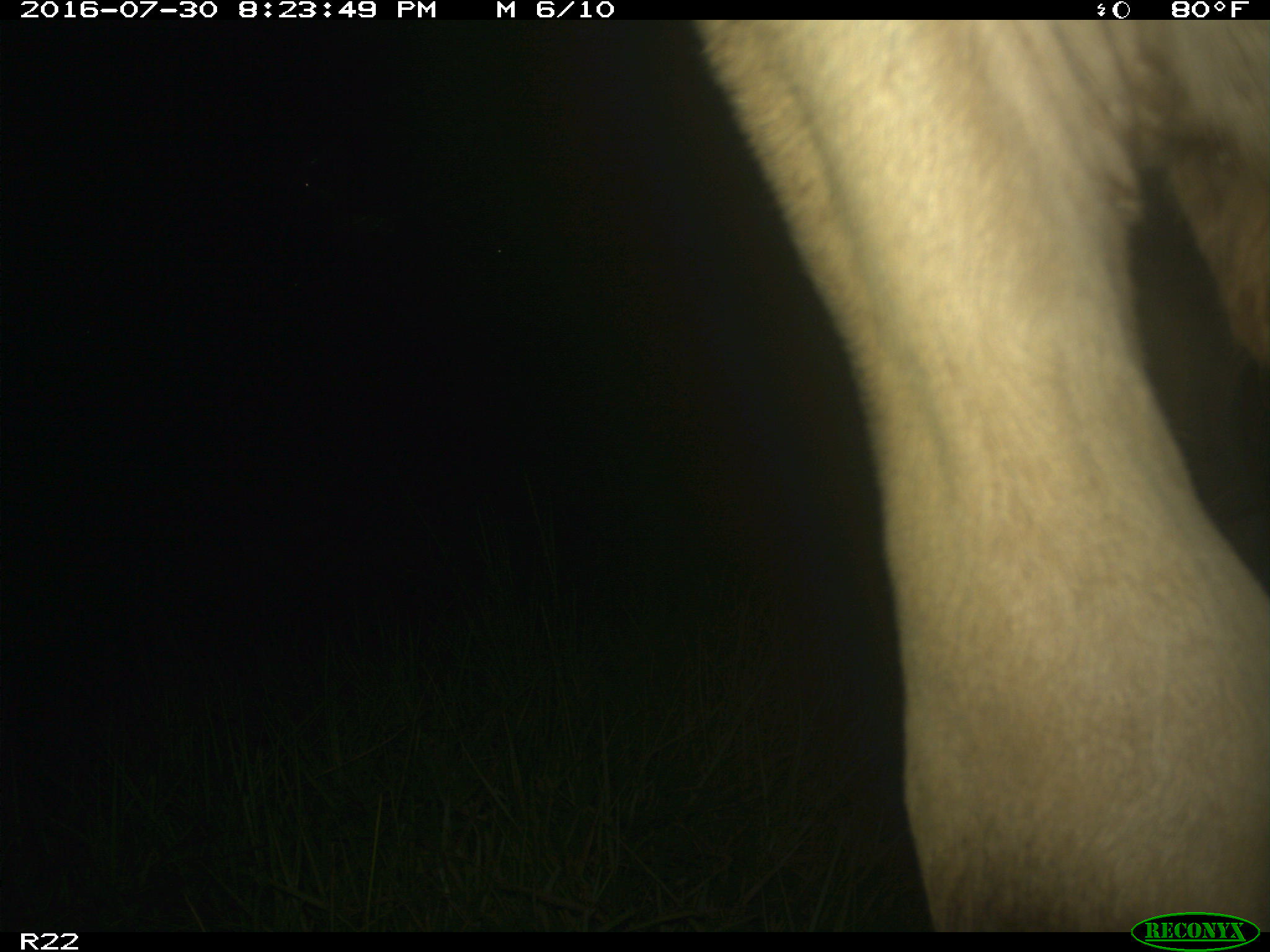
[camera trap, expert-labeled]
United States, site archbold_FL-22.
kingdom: Animalia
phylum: Chordata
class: Mammalia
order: Artiodactyla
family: Bovidae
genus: Bos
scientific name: Bos taurus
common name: domestic cow